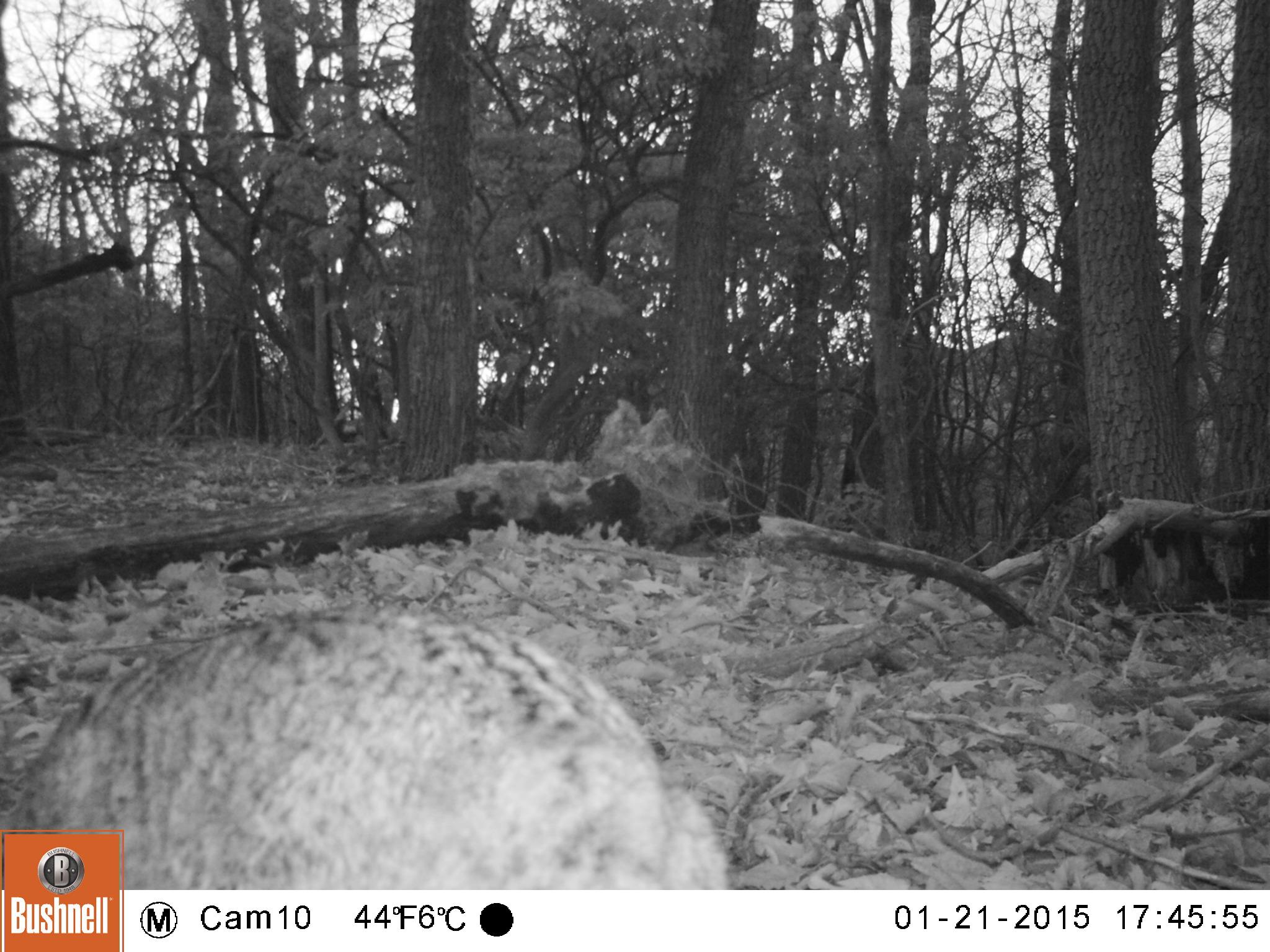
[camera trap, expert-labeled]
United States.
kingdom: Animalia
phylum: Chordata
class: Mammalia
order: Carnivora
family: Felidae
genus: Lynx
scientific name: Lynx rufus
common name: bobcat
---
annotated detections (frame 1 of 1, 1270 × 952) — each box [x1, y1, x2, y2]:
Bobcat: [3, 582, 726, 900]